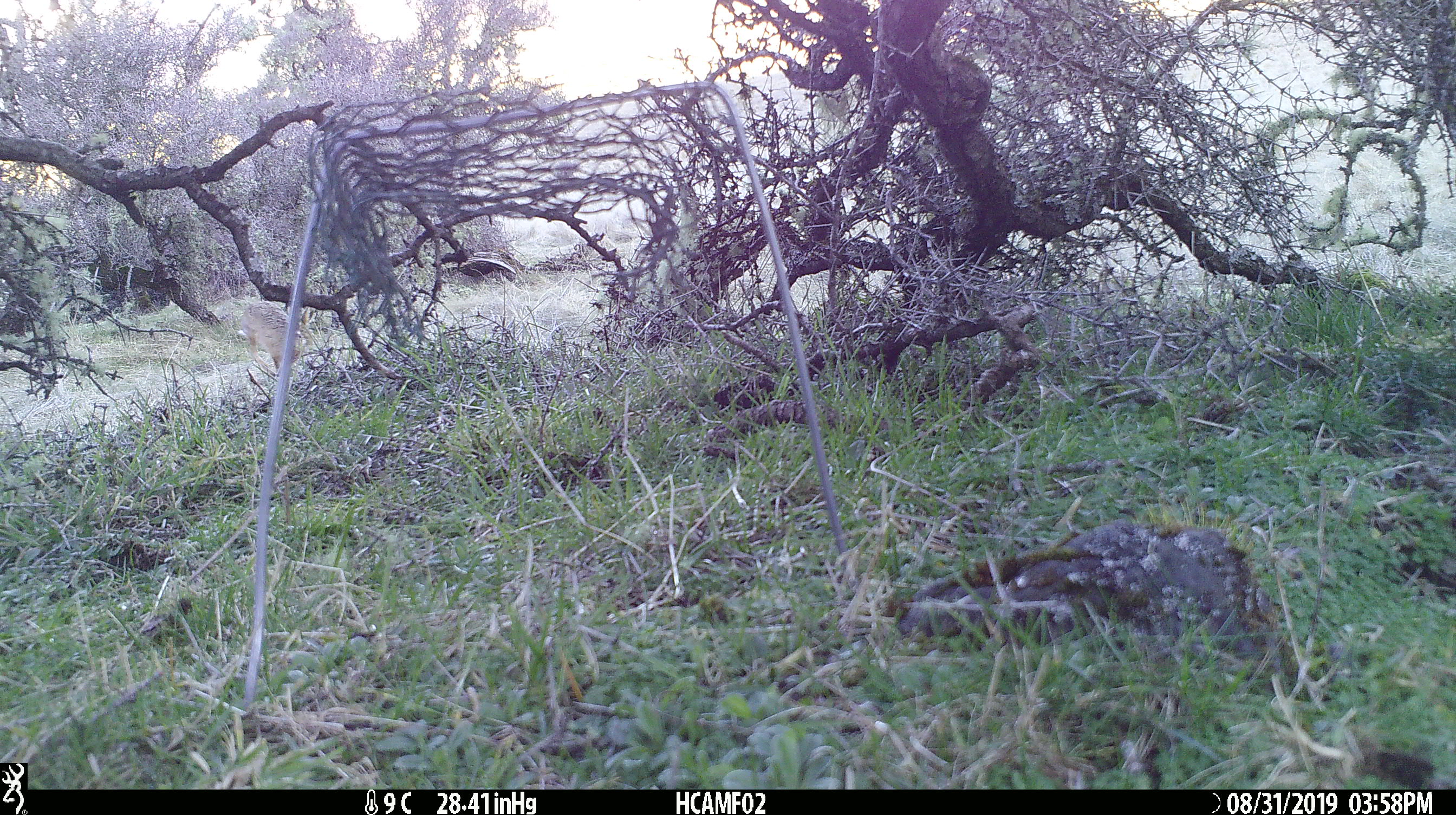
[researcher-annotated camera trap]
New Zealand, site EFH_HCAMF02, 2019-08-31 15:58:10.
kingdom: Animalia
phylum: Chordata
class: Mammalia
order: Lagomorpha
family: Leporidae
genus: Lepus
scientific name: Lepus europaeus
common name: brown hare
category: hare